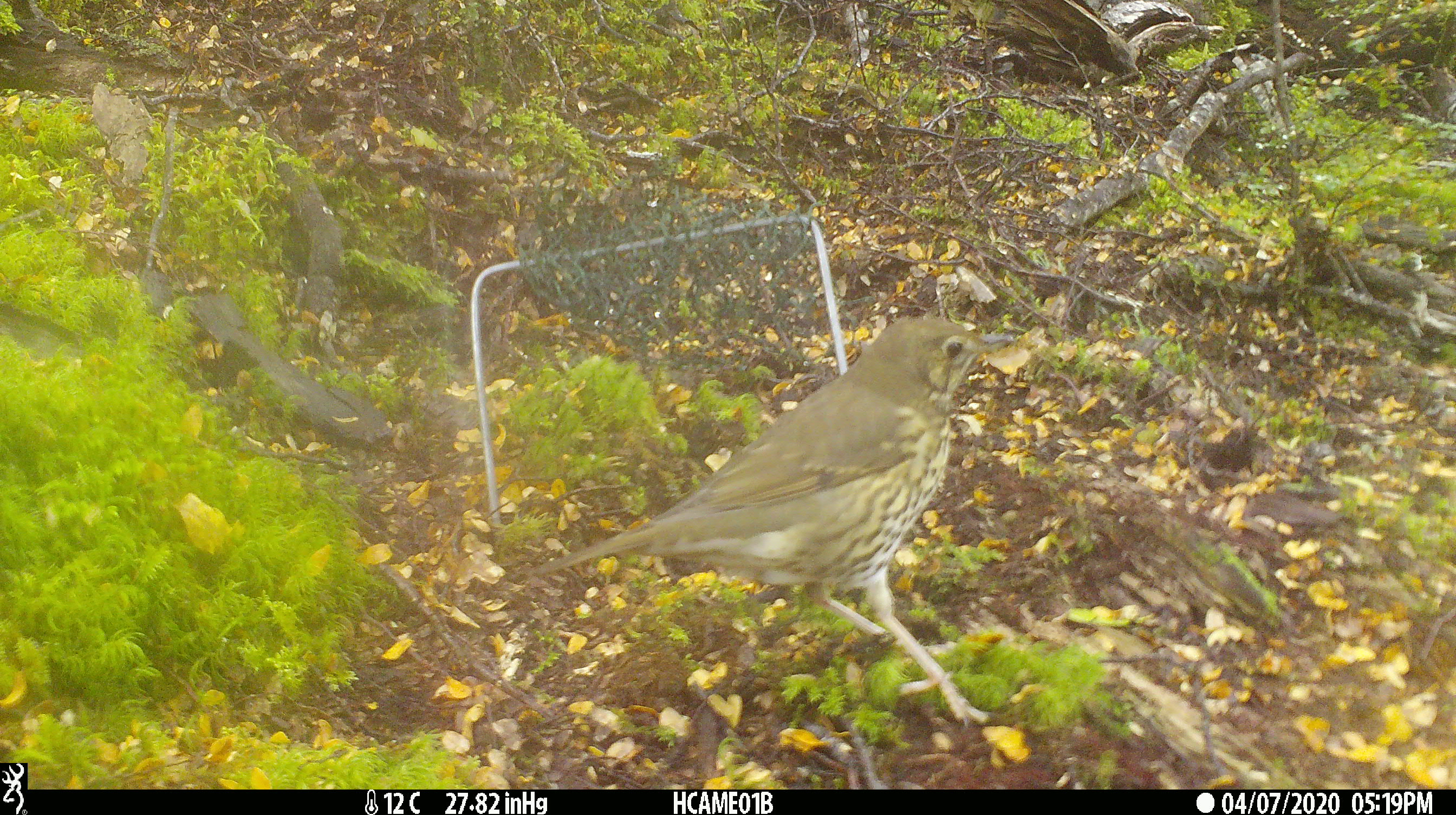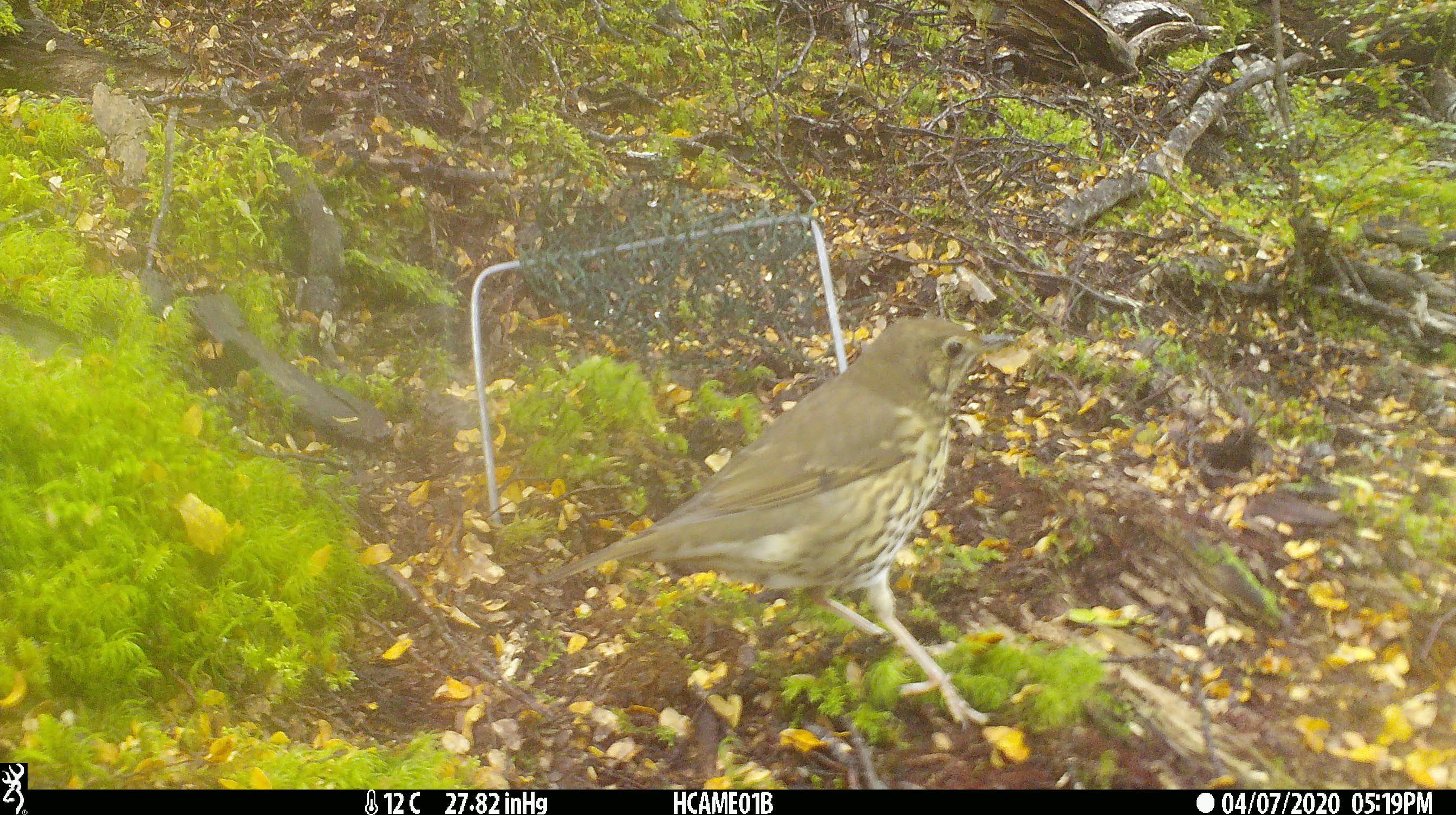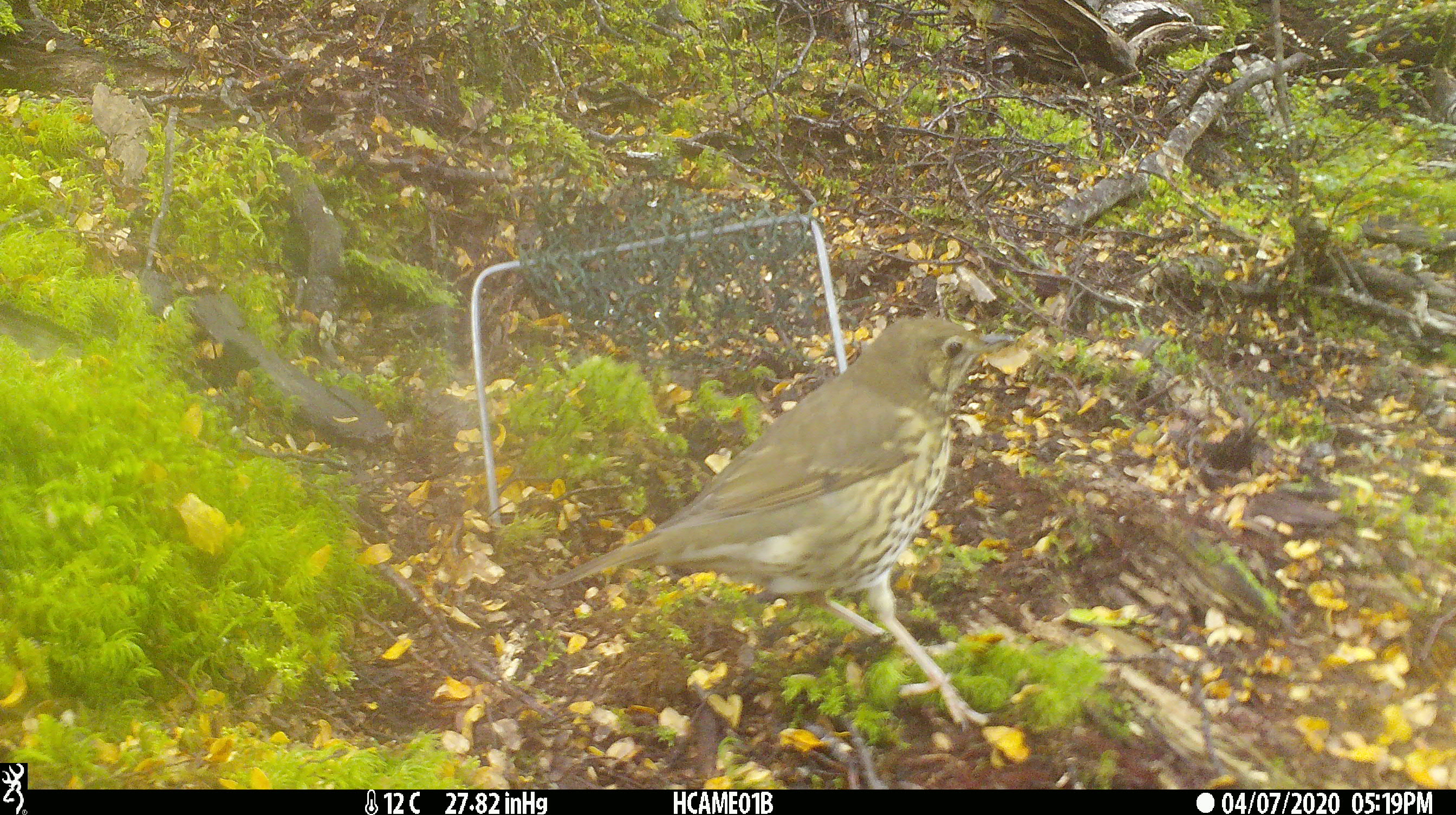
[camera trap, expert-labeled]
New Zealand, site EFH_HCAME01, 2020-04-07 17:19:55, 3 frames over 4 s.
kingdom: Animalia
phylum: Chordata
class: Aves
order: Passeriformes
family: Turdidae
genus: Turdus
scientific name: Turdus philomelos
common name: song thrush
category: thrush